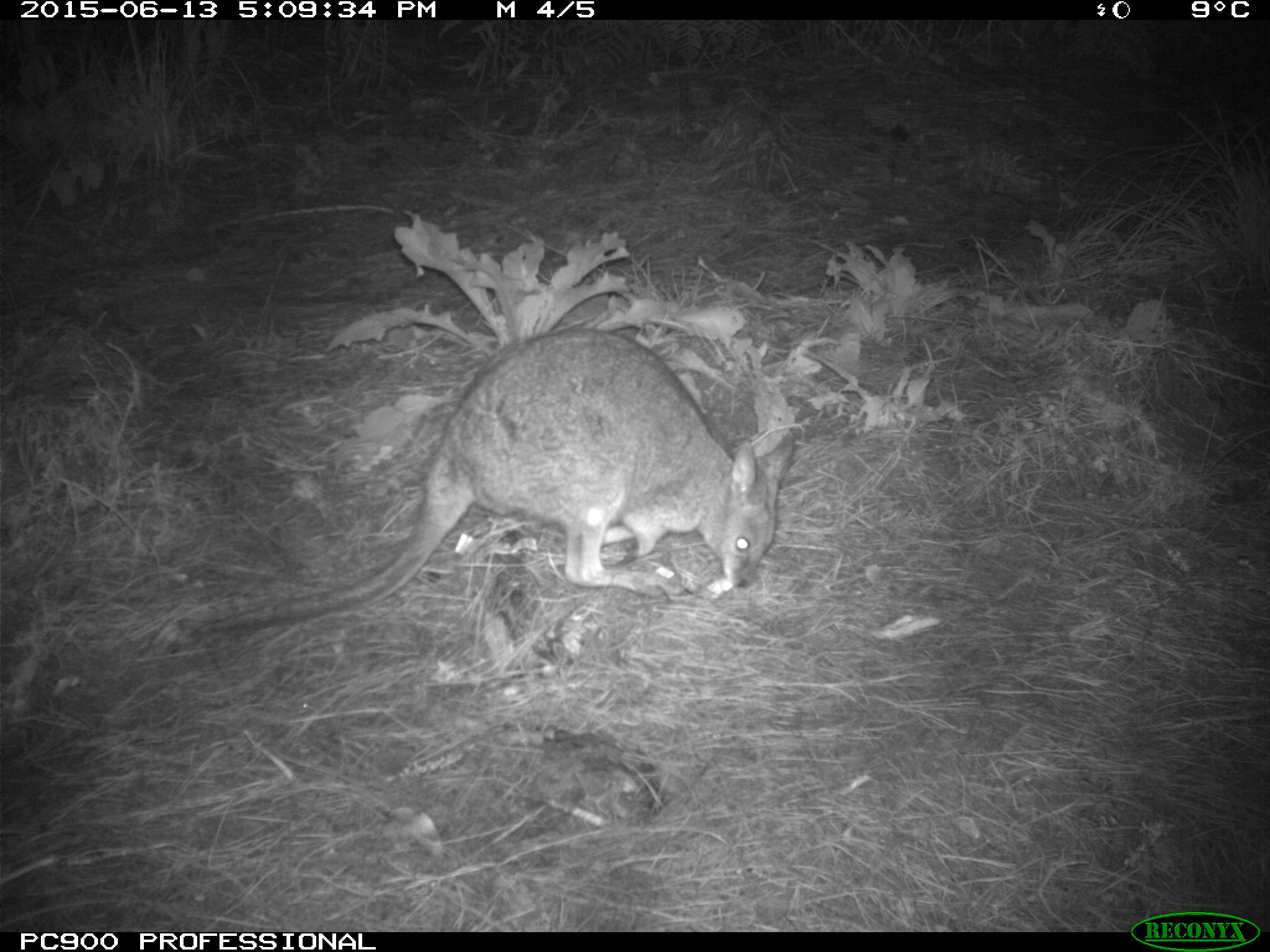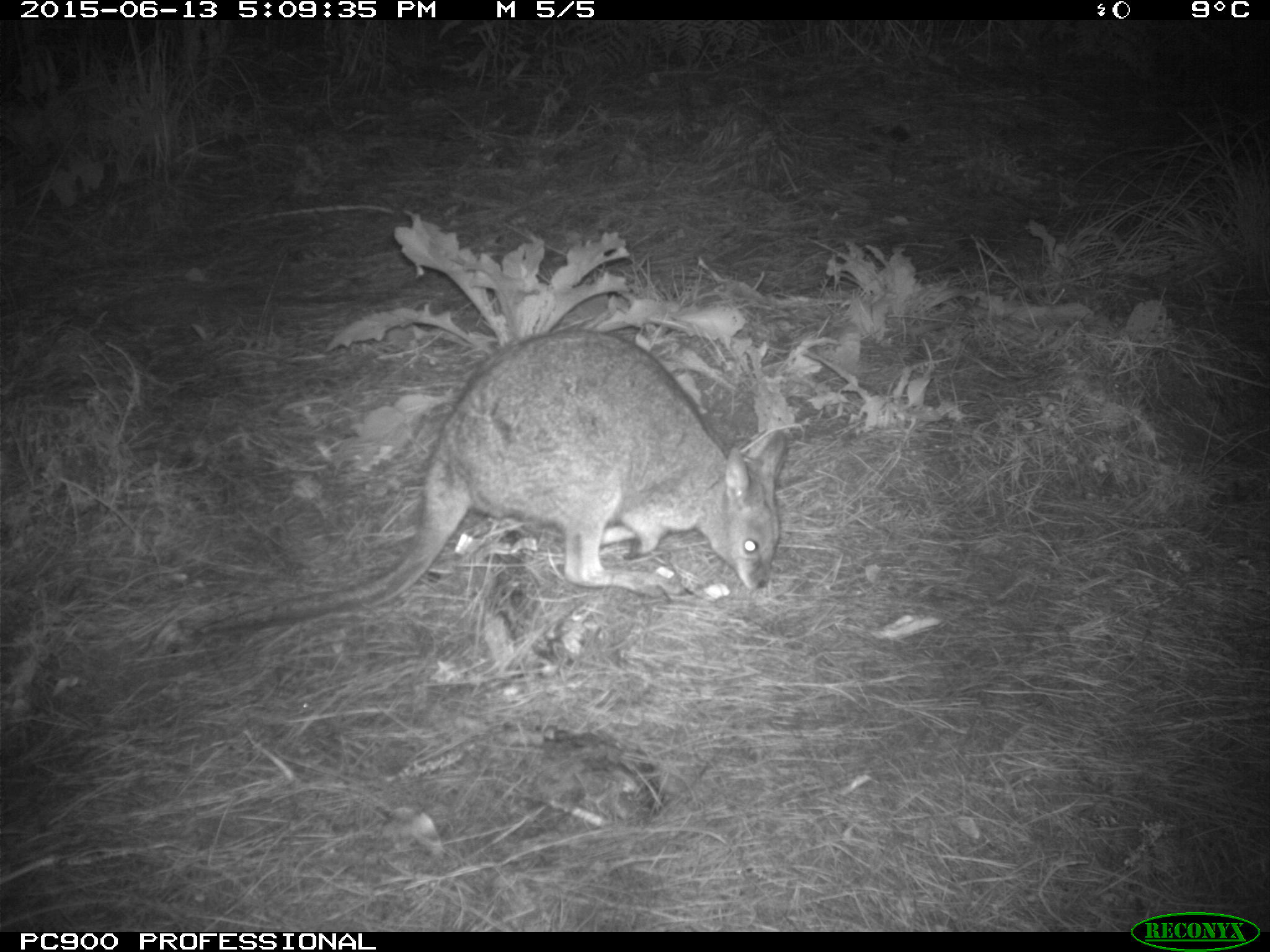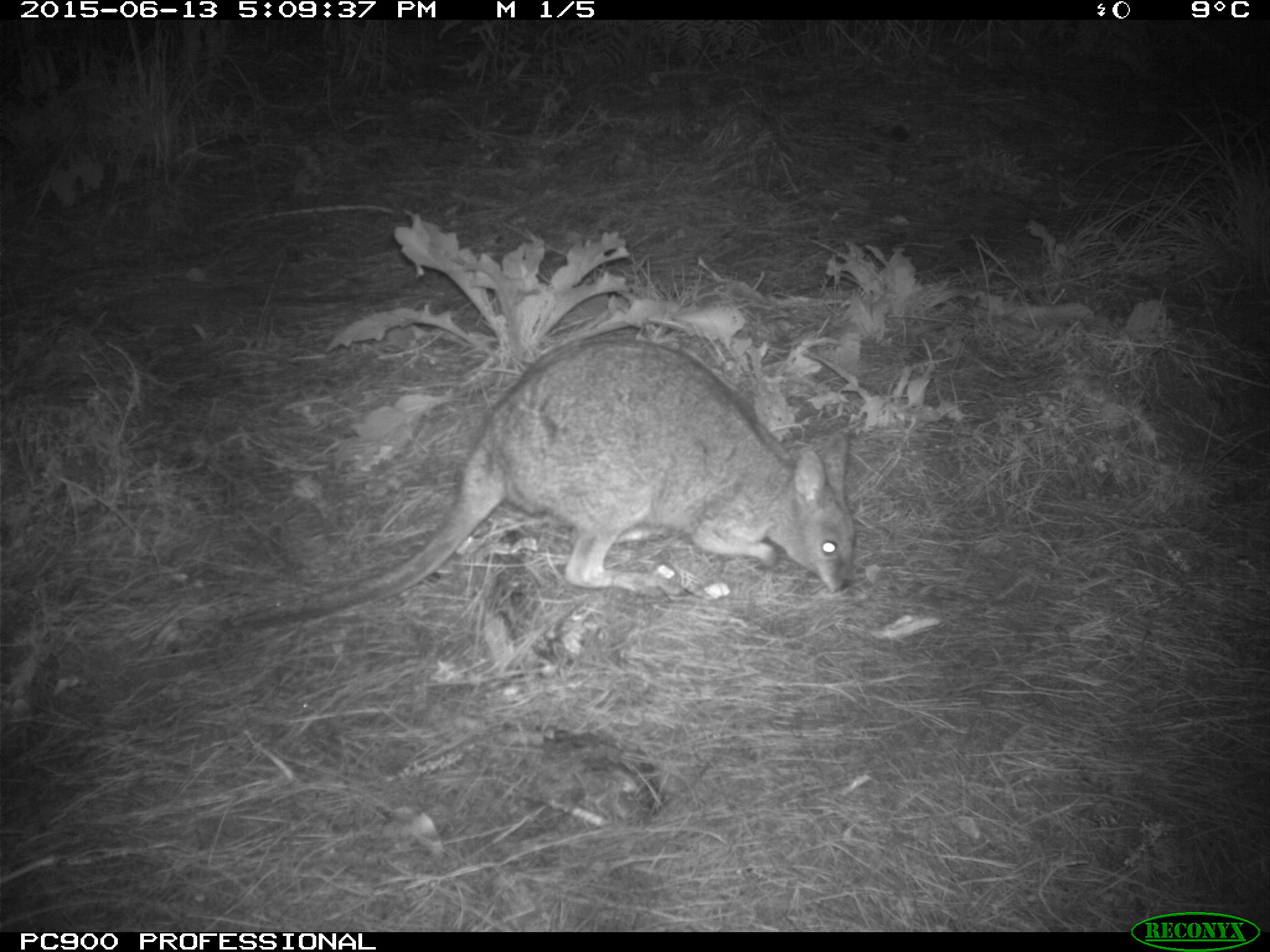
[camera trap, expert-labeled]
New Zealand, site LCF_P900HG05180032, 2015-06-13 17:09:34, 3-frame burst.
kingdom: Animalia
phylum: Chordata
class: Mammalia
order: Diprotodontia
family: Macropodidae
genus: Notamacropus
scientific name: Notamacropus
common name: wallaby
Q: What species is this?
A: Wallaby (Notamacropus).